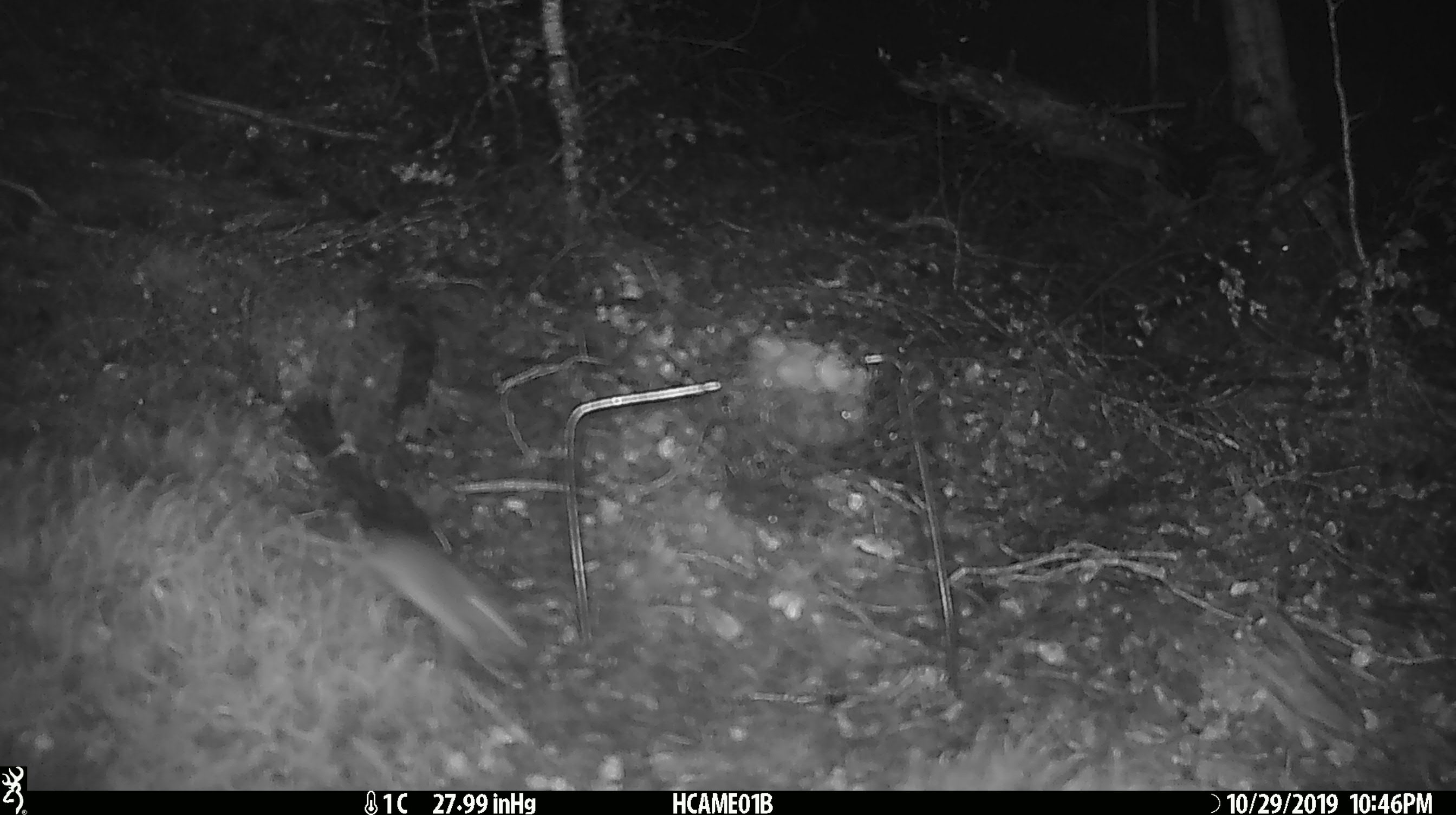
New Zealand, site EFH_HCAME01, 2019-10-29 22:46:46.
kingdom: Animalia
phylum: Chordata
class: Mammalia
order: Rodentia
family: Muridae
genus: Mus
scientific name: Mus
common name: mouse